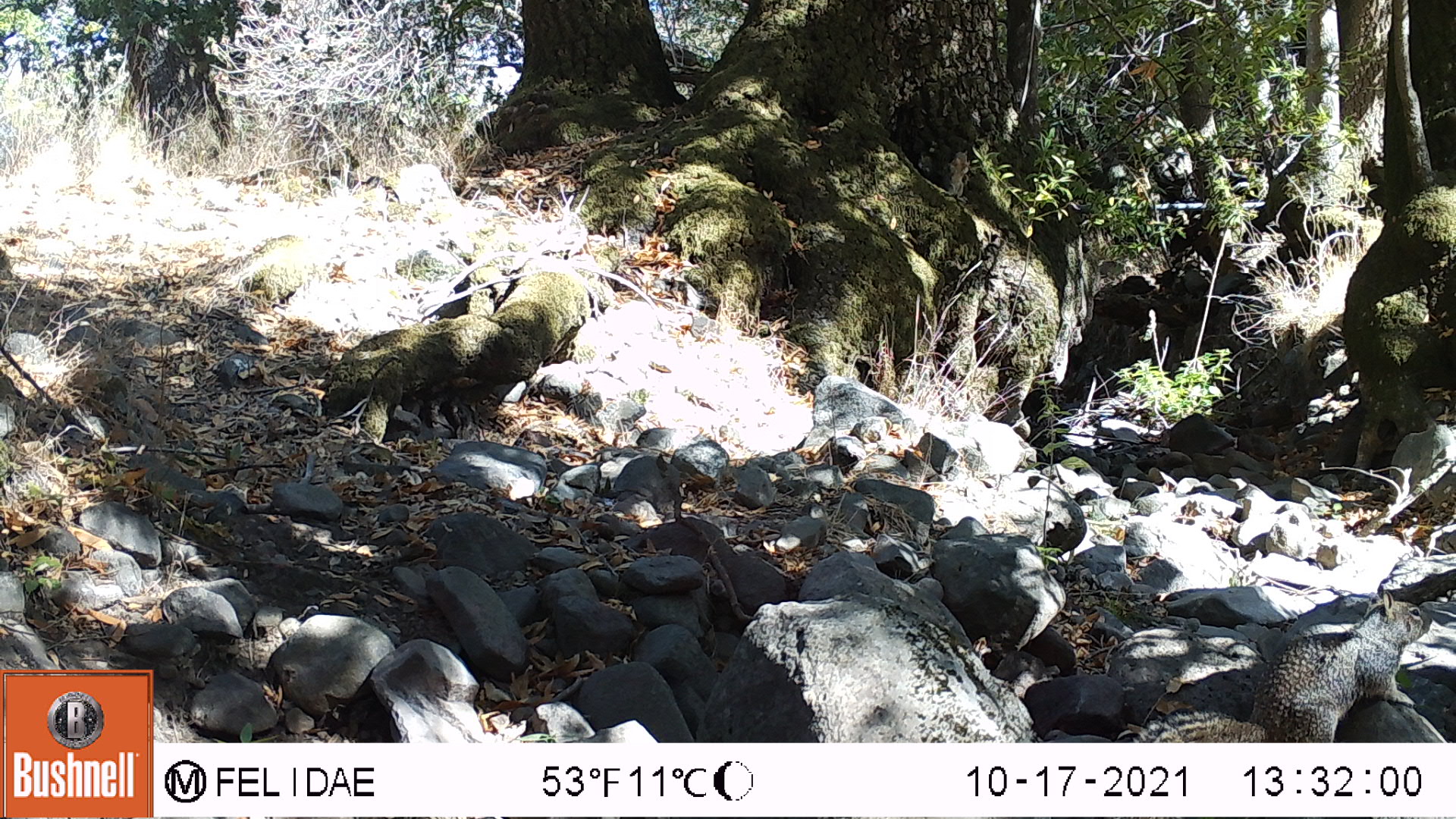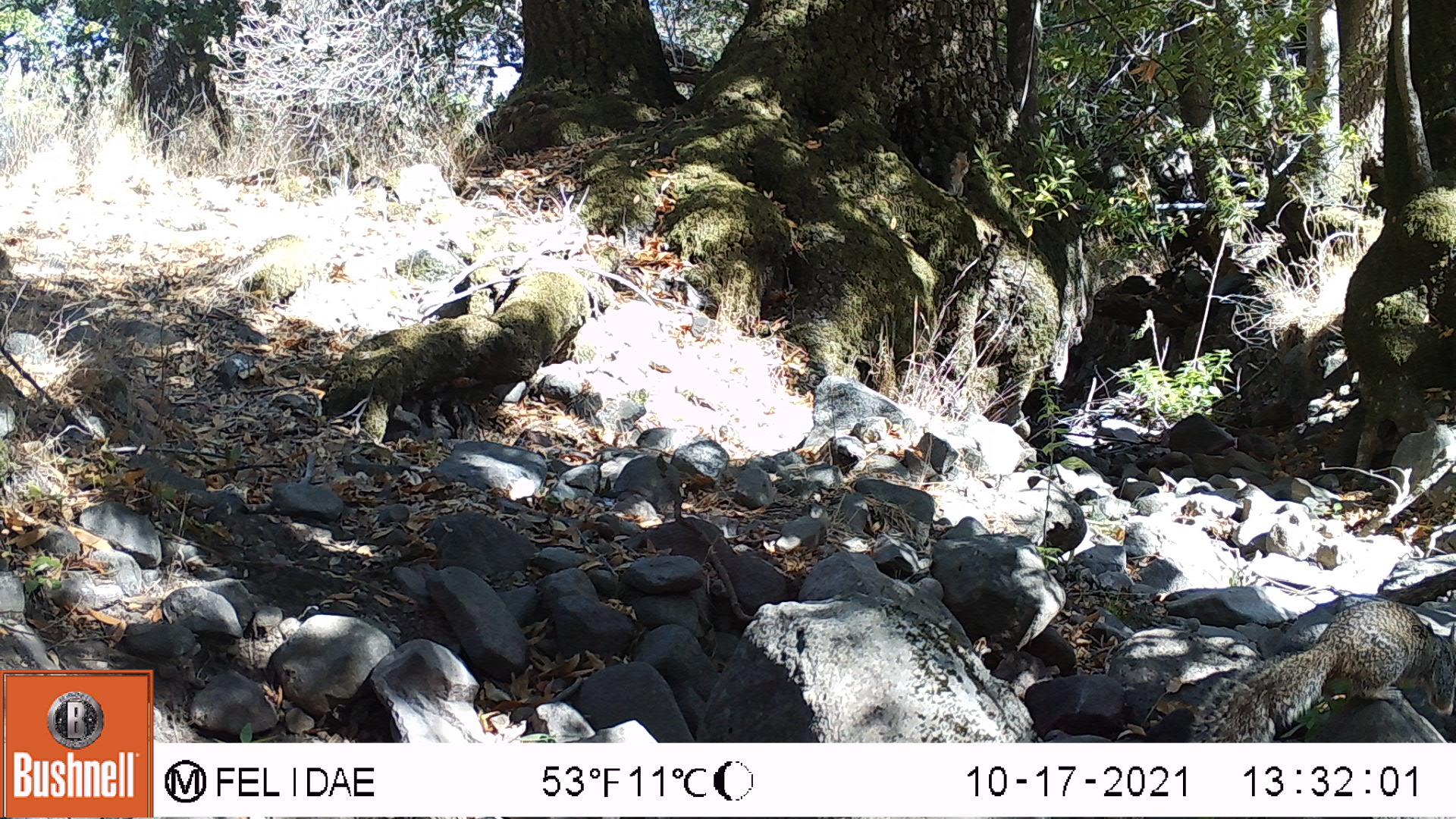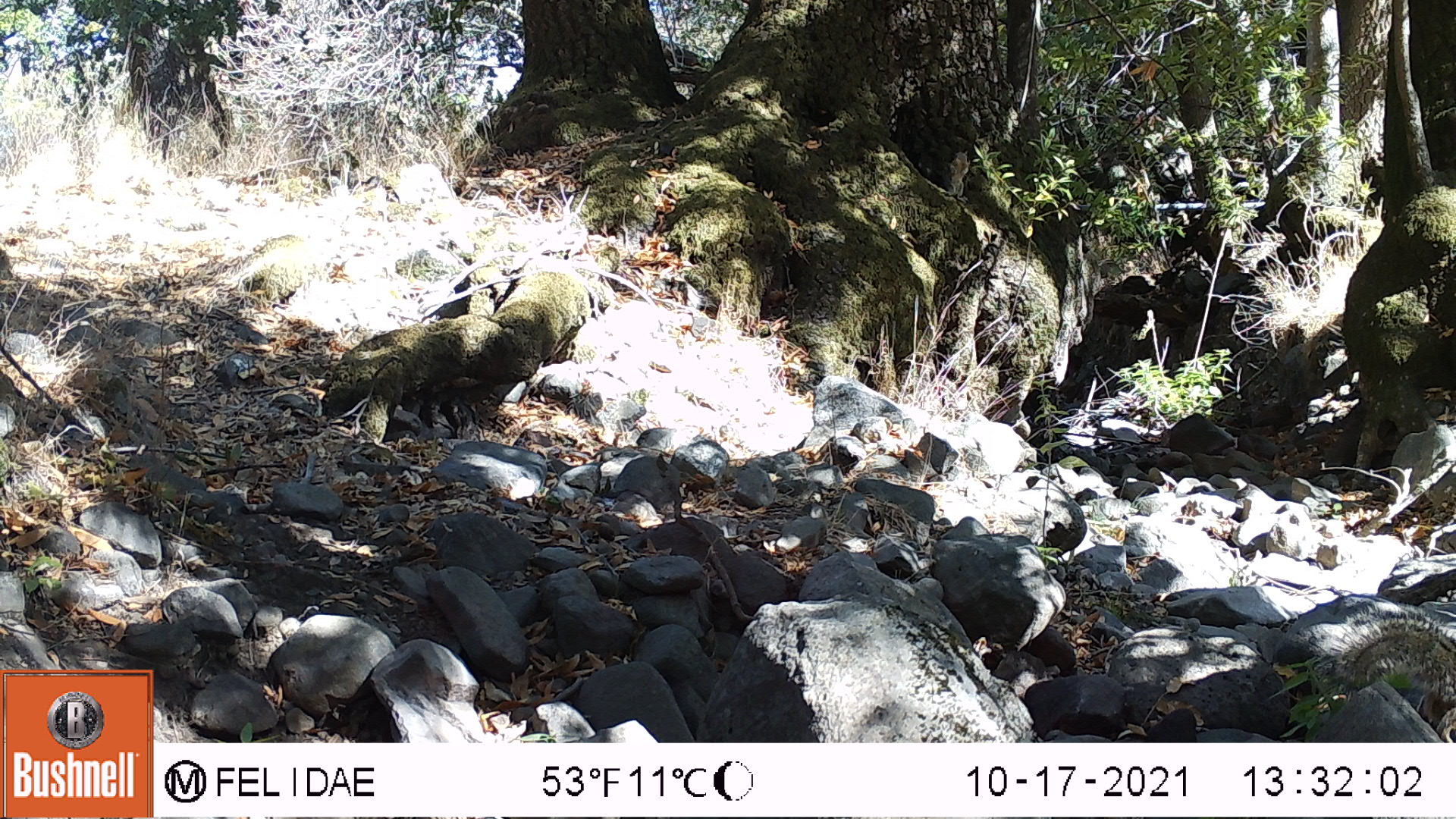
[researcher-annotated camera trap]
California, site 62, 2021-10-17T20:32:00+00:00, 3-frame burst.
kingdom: Animalia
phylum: Chordata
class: Mammalia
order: Rodentia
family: Sciuridae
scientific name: Sciuridae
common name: squirrel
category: unknown squirrel